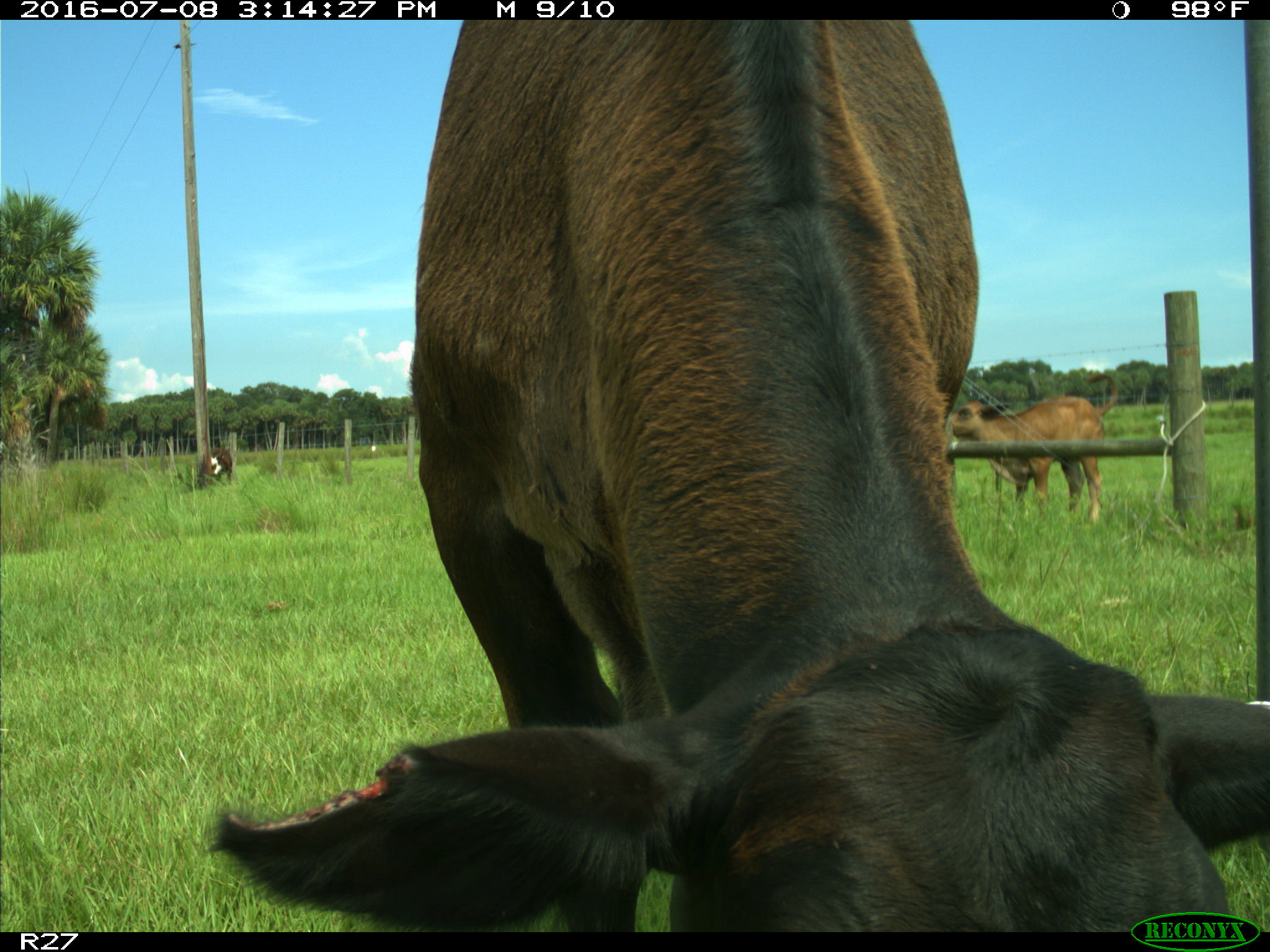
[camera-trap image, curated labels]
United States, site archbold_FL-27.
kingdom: Animalia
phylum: Chordata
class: Mammalia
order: Artiodactyla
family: Bovidae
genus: Bos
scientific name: Bos taurus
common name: domestic cow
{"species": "Bos taurus (domestic cow)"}